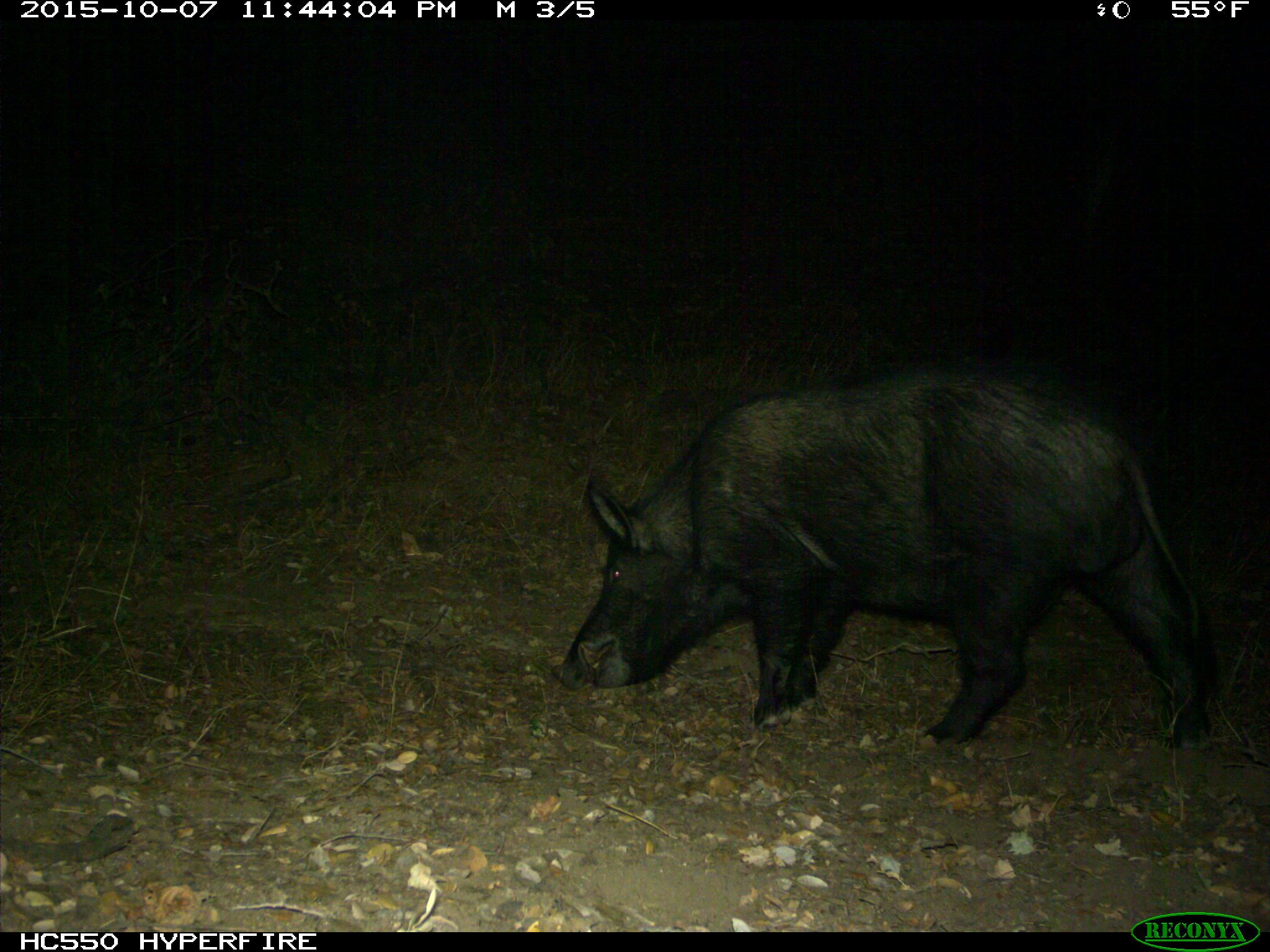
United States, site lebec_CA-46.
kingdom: Animalia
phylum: Chordata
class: Mammalia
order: Artiodactyla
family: Suidae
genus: Sus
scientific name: Sus scrofa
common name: wild boar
Sus scrofa (wild boar).